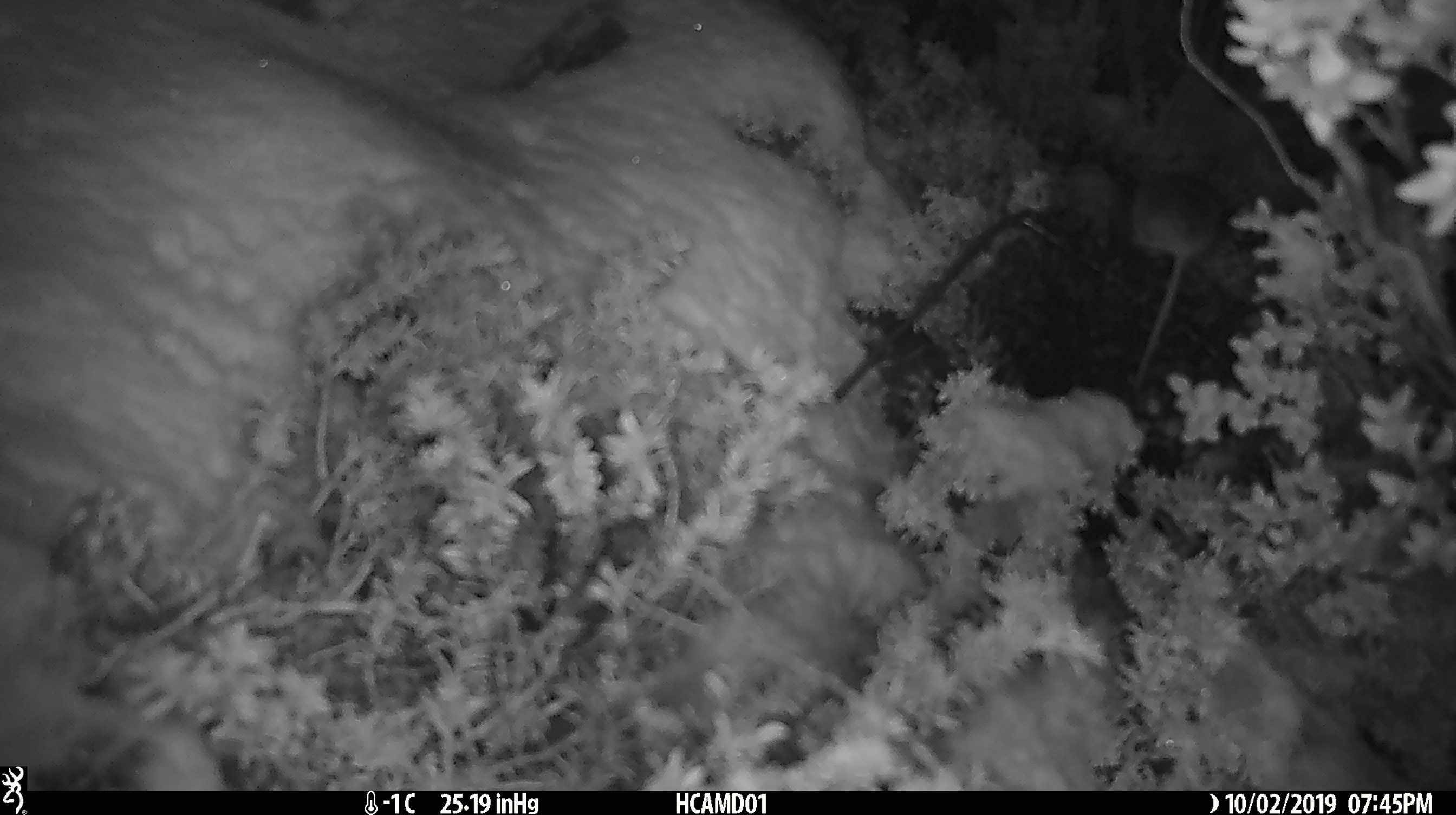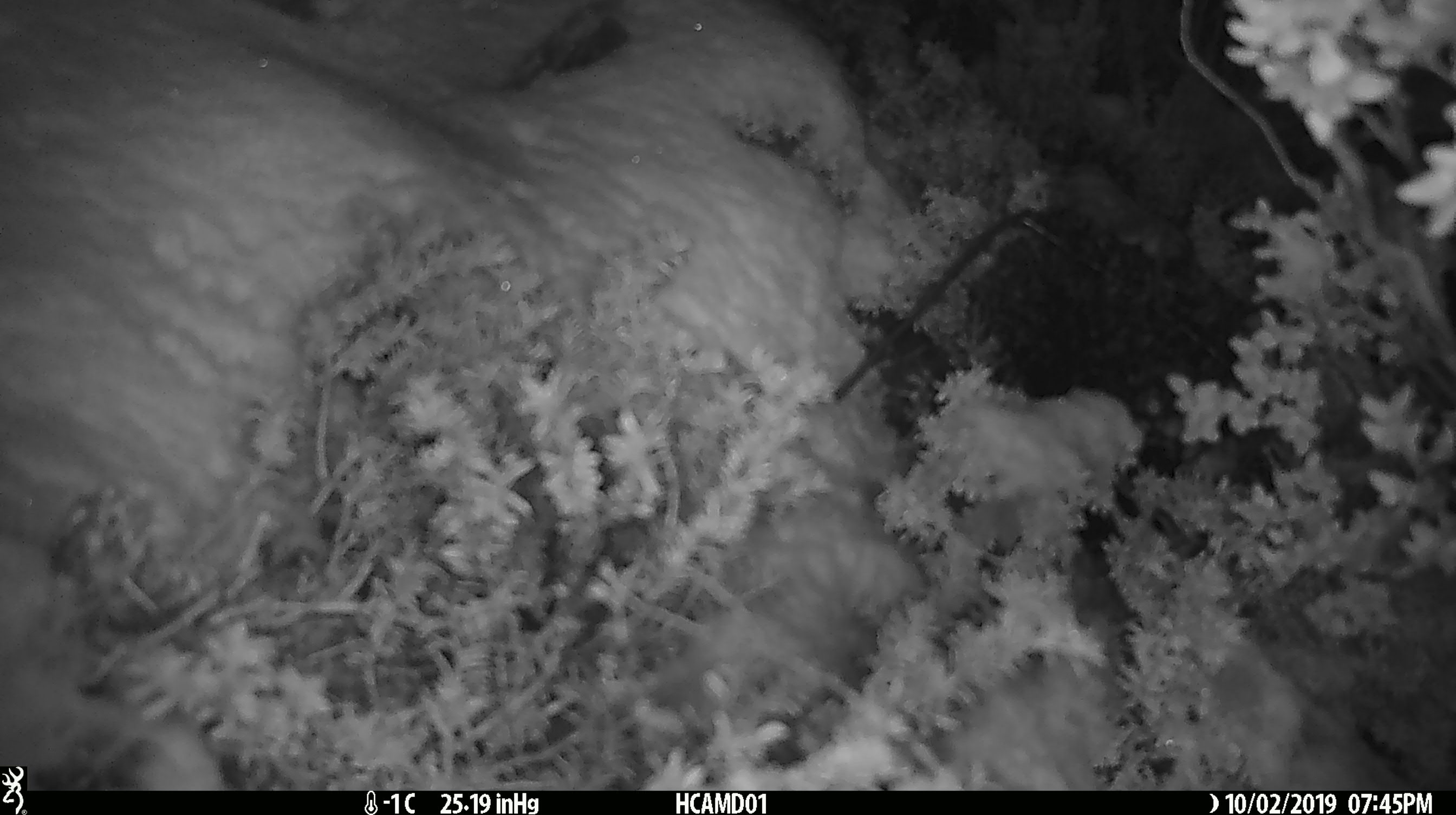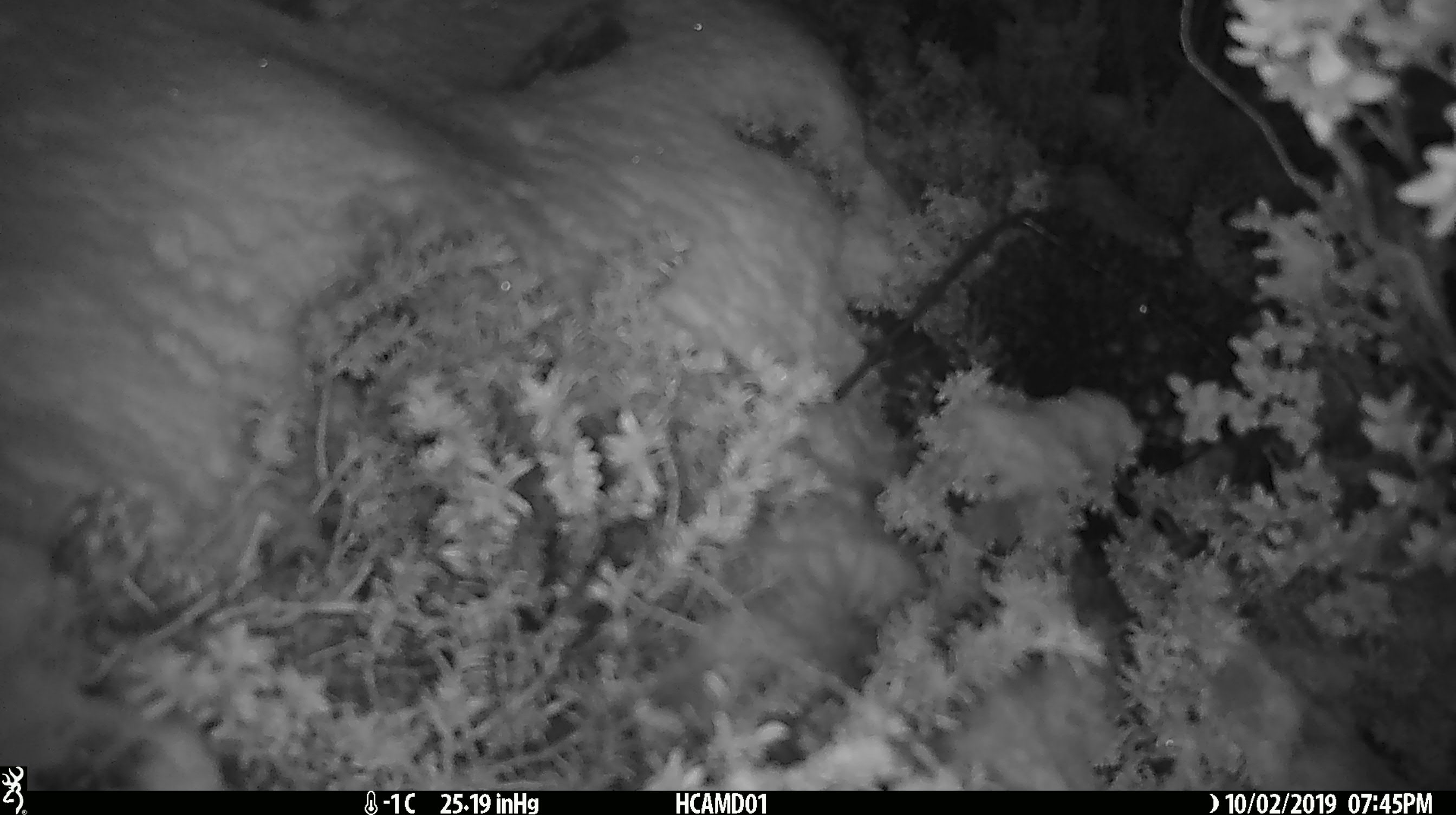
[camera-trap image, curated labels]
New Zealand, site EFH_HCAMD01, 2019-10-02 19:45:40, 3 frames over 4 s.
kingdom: Animalia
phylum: Chordata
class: Mammalia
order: Rodentia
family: Muridae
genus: Mus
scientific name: Mus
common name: mouse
Mouse (Mus).